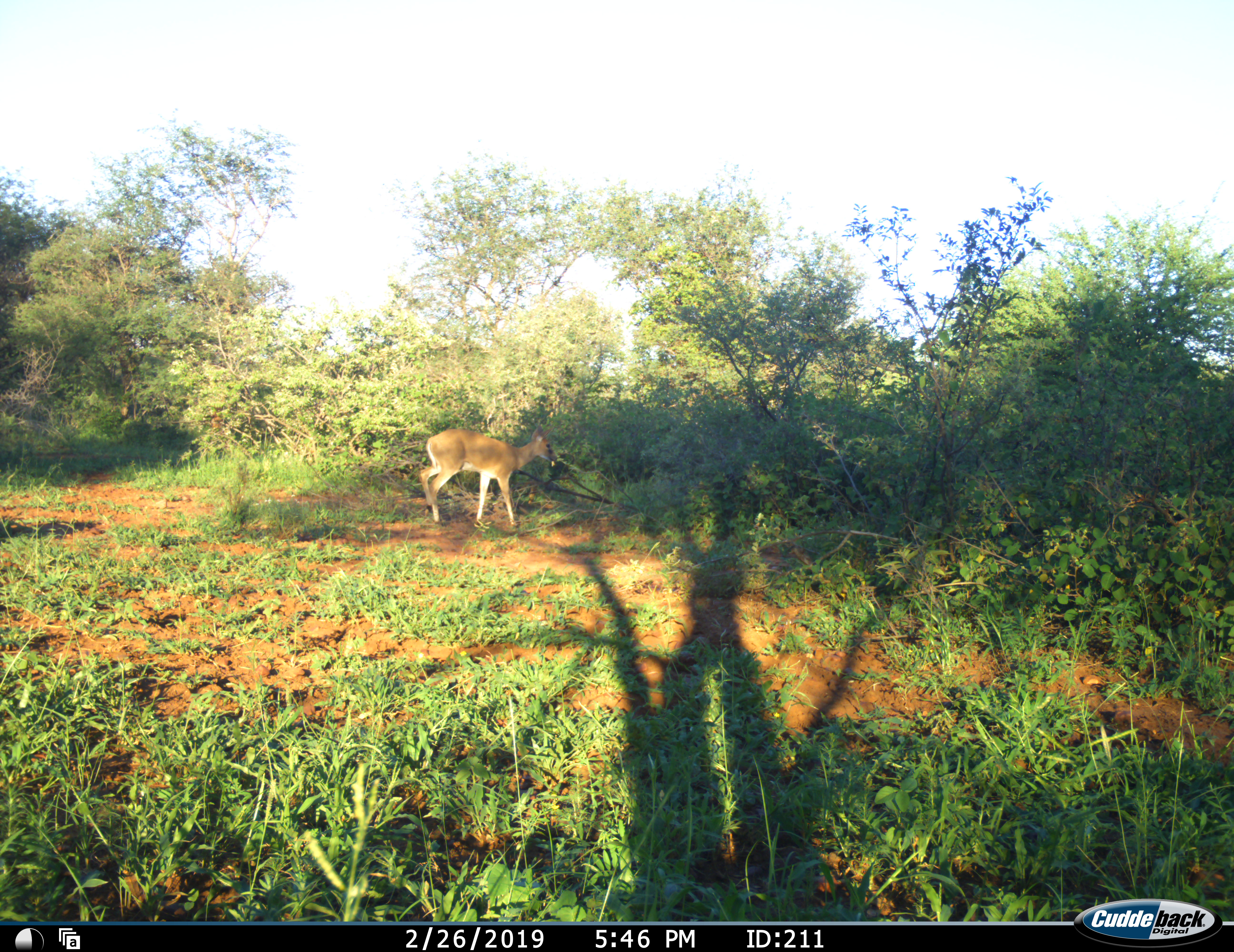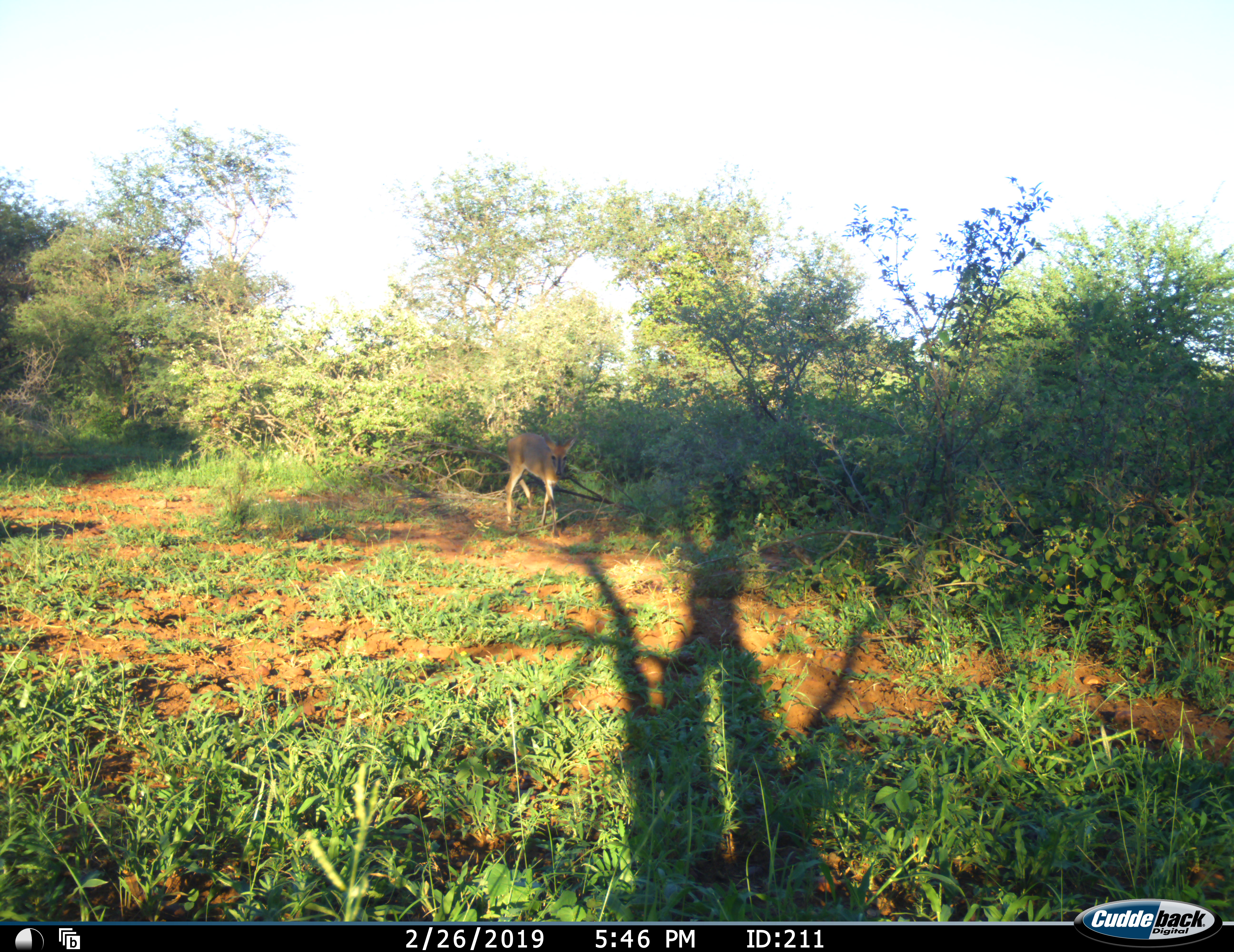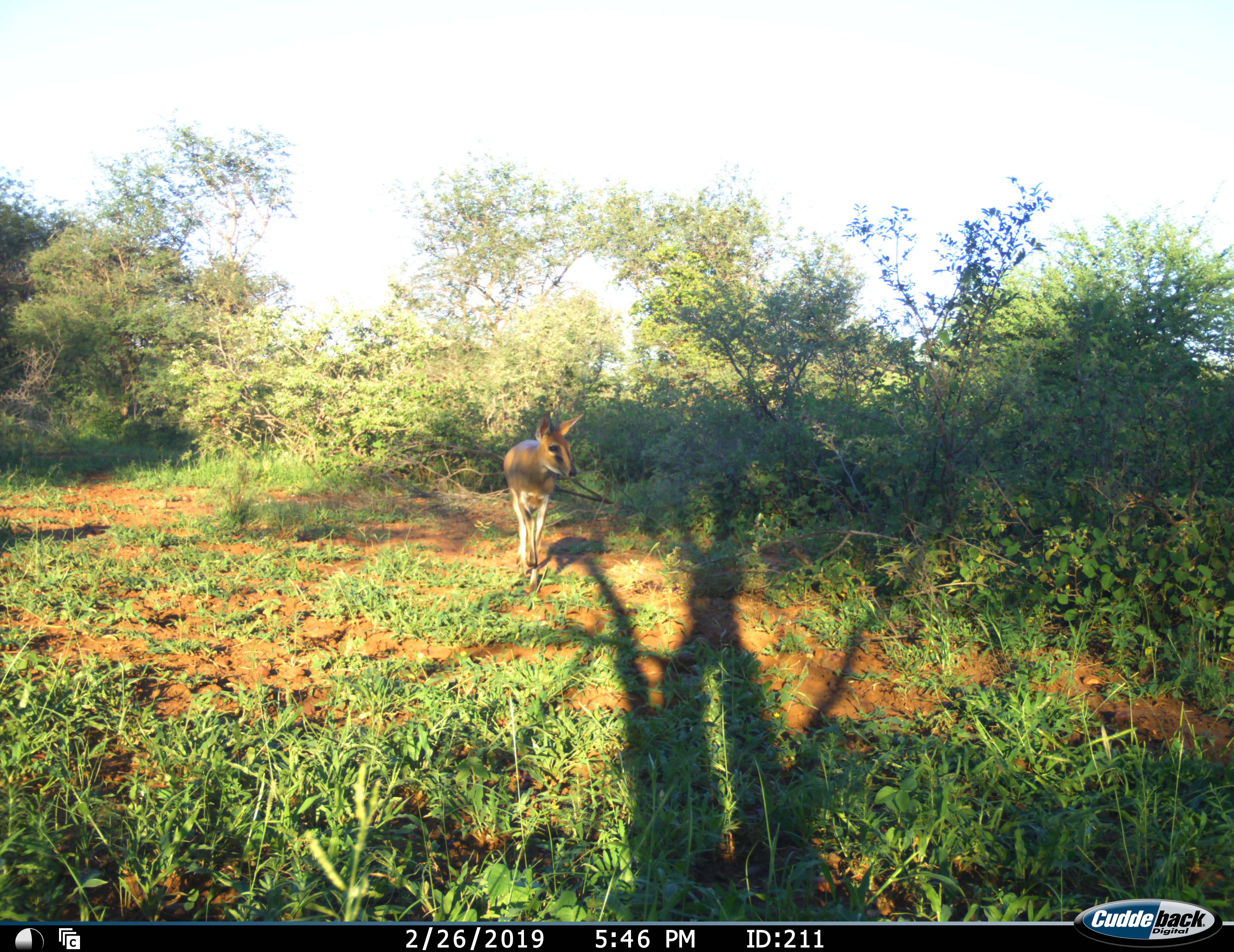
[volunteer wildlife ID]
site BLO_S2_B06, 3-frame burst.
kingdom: Animalia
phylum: Chordata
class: Mammalia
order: Artiodactyla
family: Bovidae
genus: Sylvicapra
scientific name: Sylvicapra grimmia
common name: common duiker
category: duikercommongrey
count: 1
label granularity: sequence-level